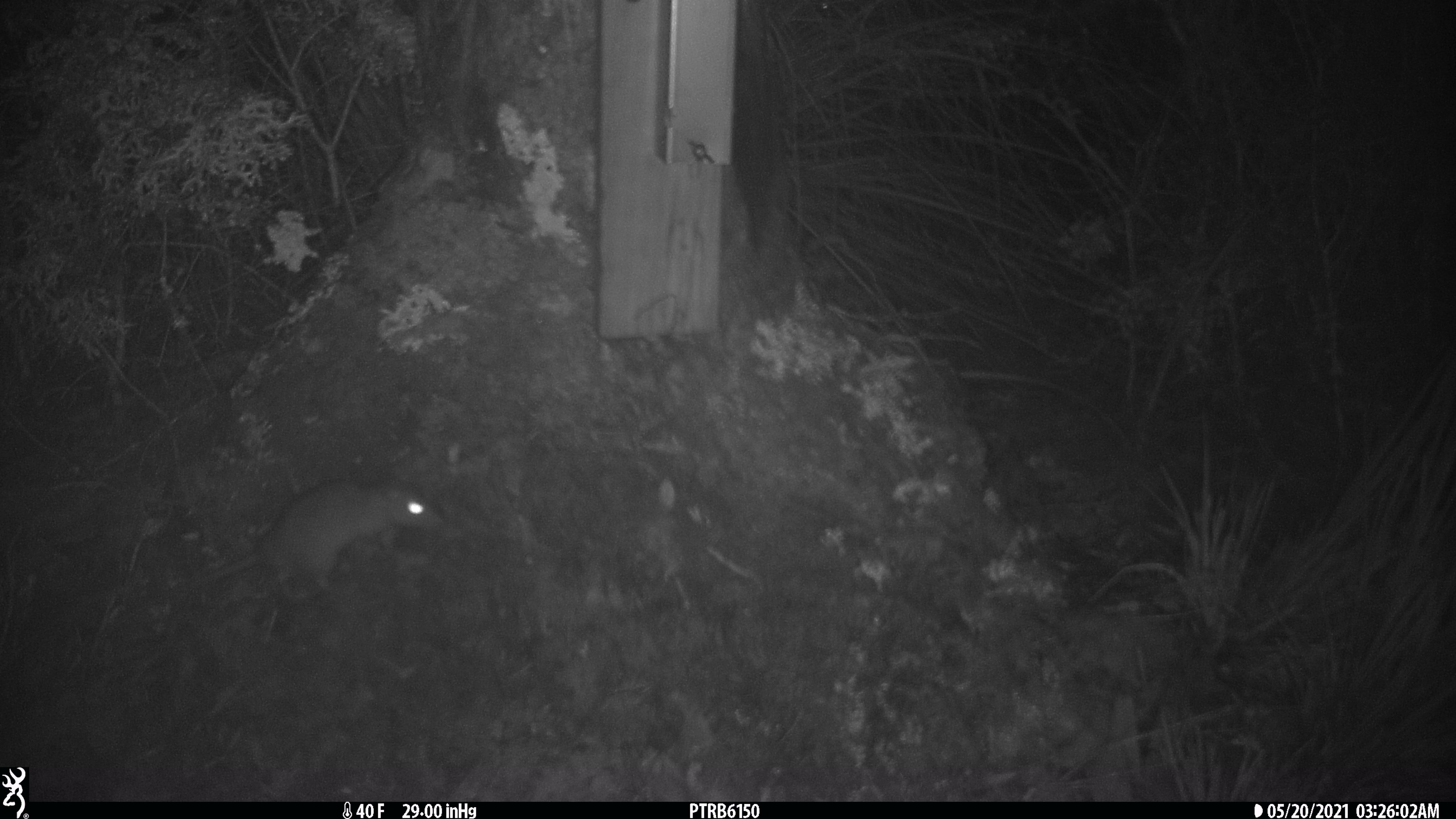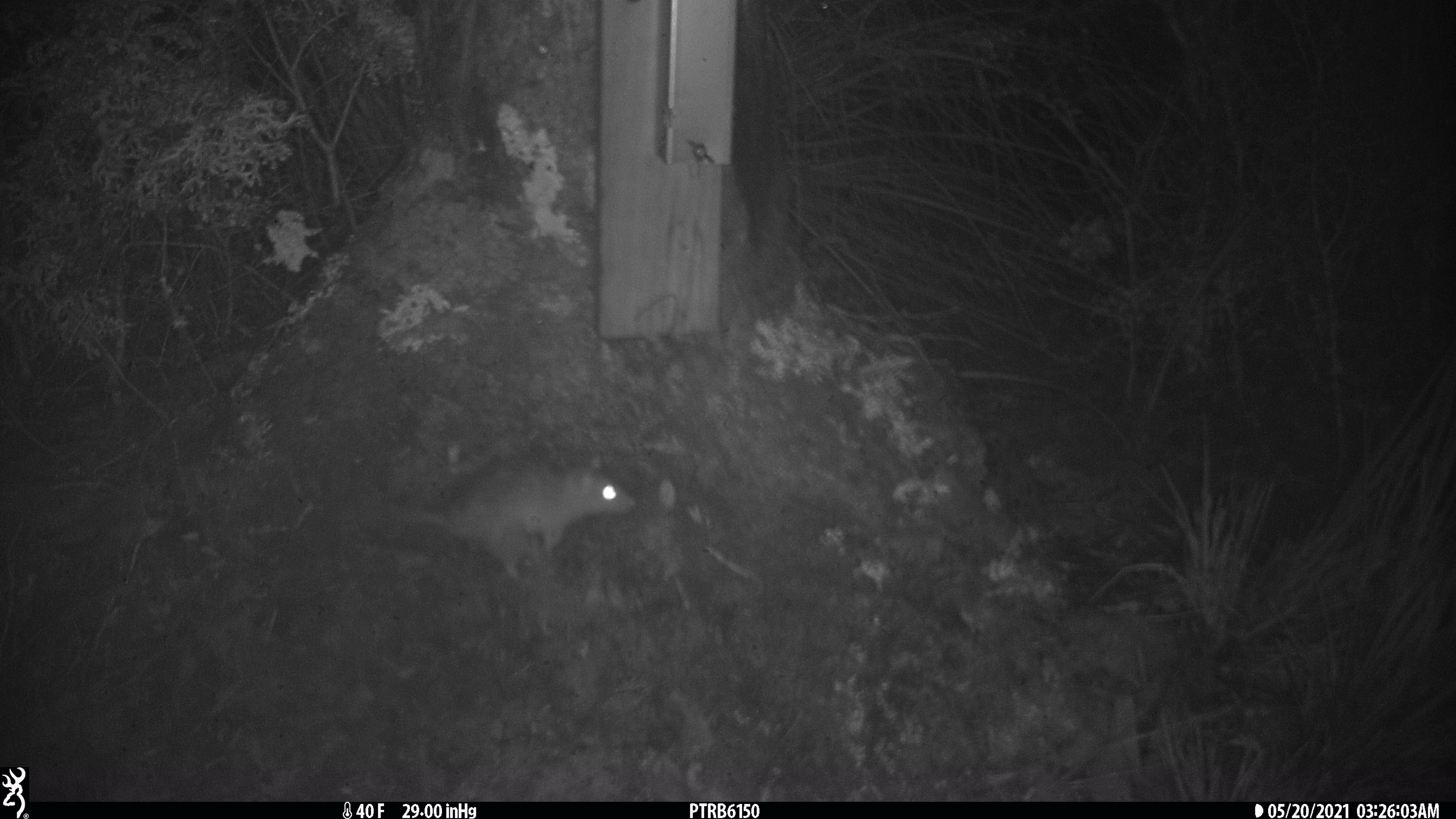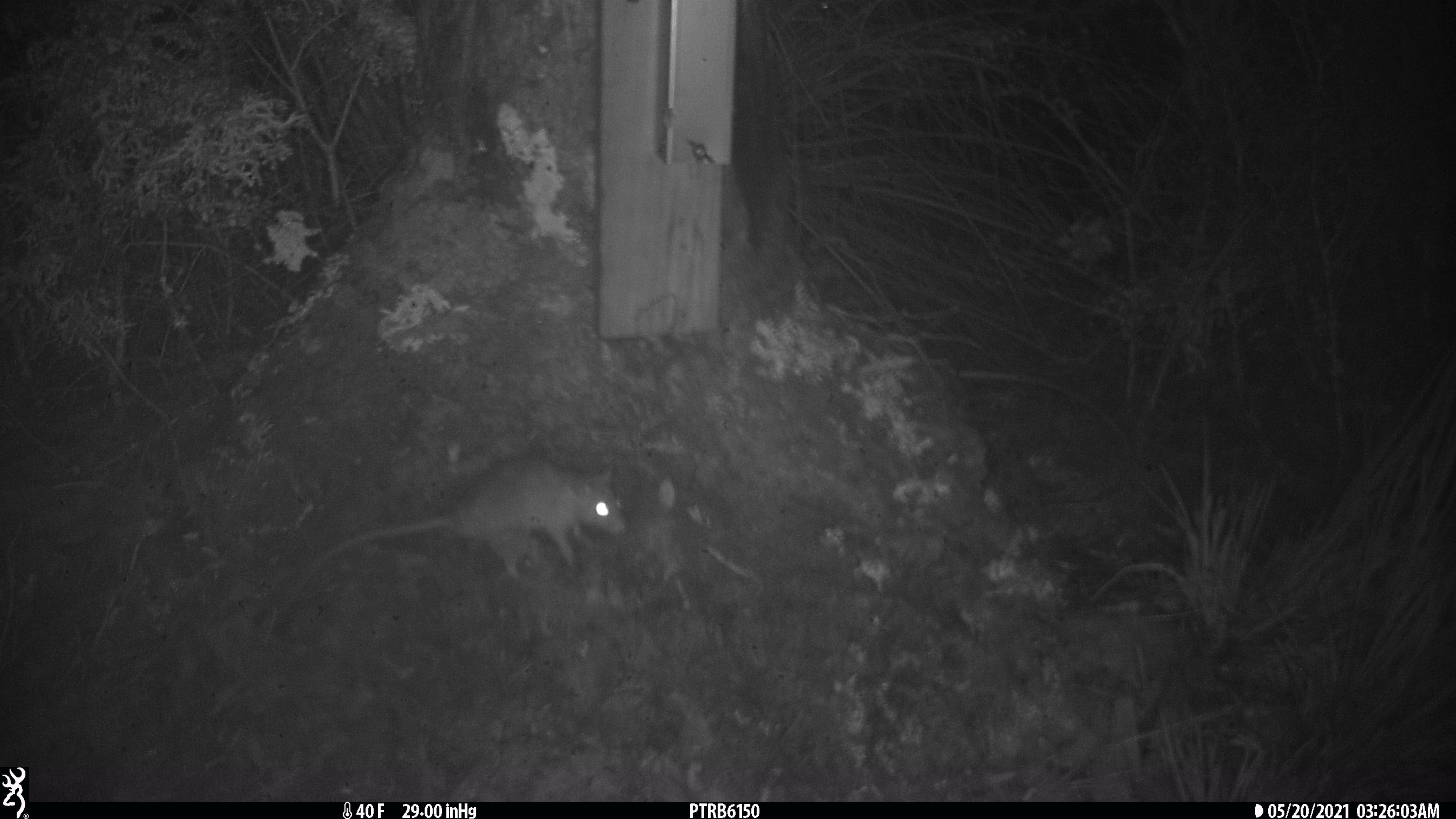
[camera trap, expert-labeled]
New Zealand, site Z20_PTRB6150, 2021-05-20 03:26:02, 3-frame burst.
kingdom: Animalia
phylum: Chordata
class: Mammalia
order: Rodentia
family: Muridae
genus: Rattus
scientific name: Rattus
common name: rat